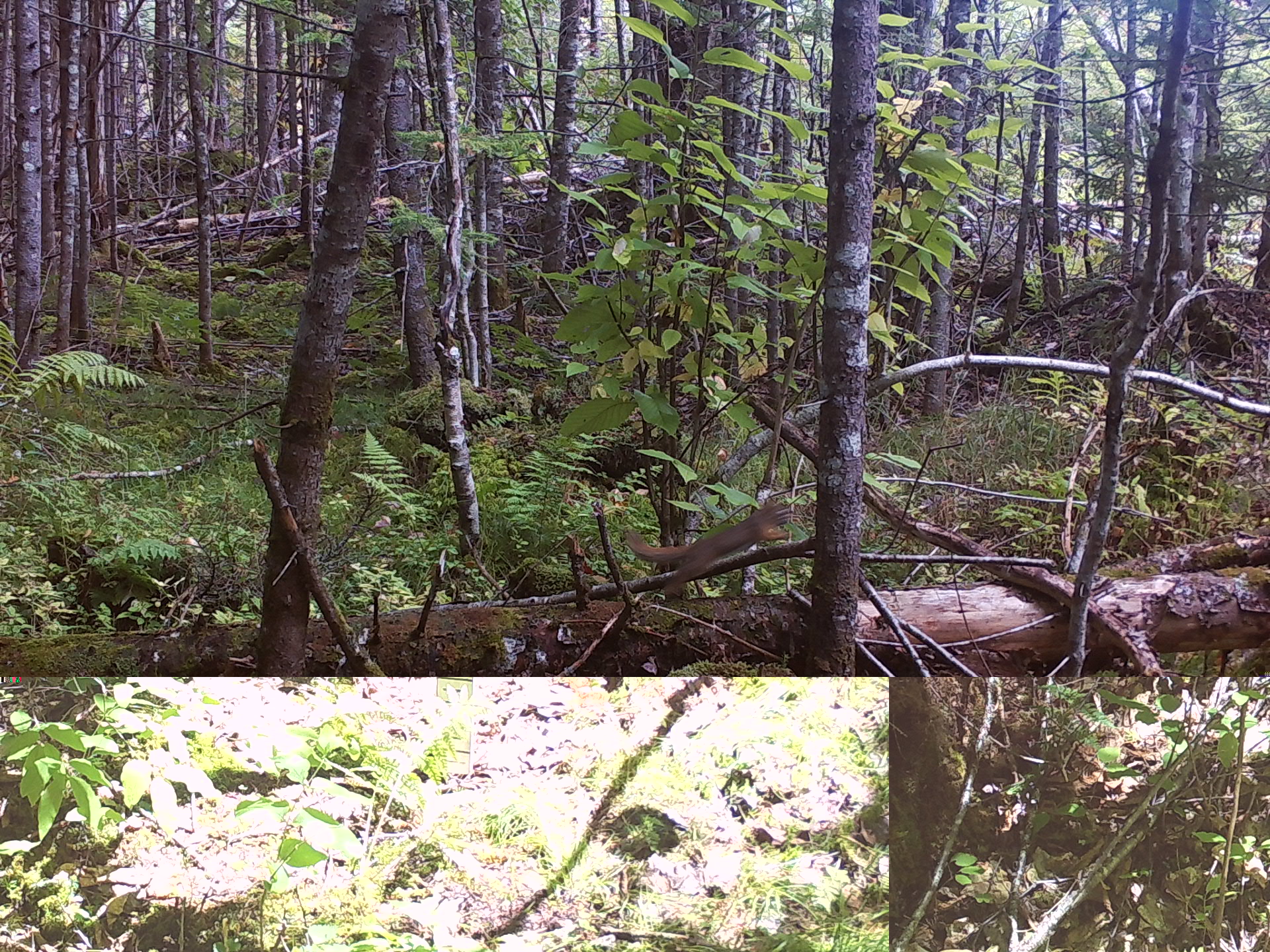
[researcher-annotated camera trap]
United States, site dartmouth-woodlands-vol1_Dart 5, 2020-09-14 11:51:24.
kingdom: Animalia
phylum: Chordata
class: Mammalia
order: Rodentia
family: Sciuridae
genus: Sciurus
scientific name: Sciurus carolinensis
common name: gray squirrel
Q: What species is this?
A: Gray squirrel (Sciurus carolinensis).